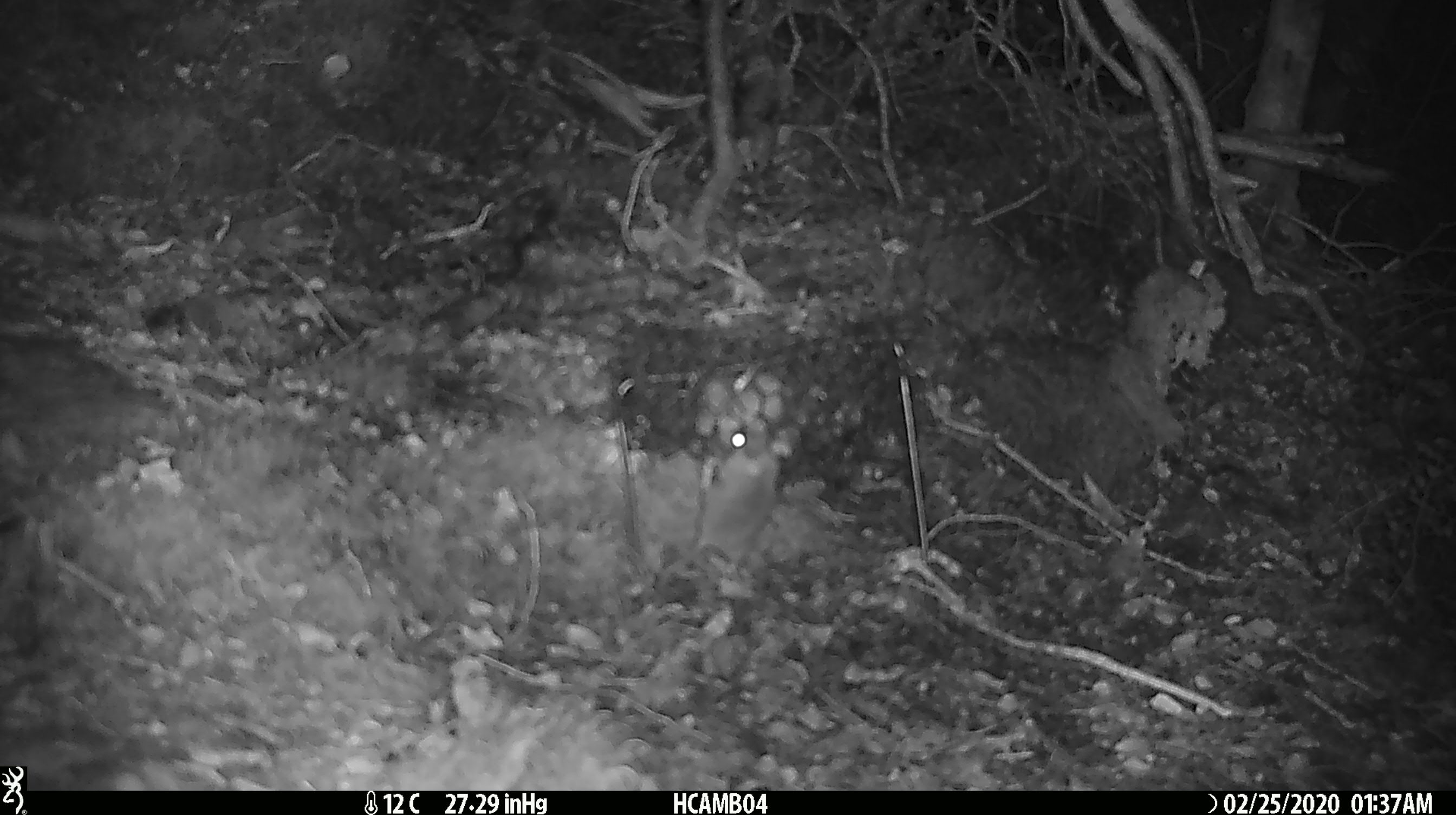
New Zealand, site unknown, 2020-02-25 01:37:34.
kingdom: Animalia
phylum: Chordata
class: Mammalia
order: Rodentia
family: Muridae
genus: Mus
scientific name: Mus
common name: mouse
Mouse (Mus).